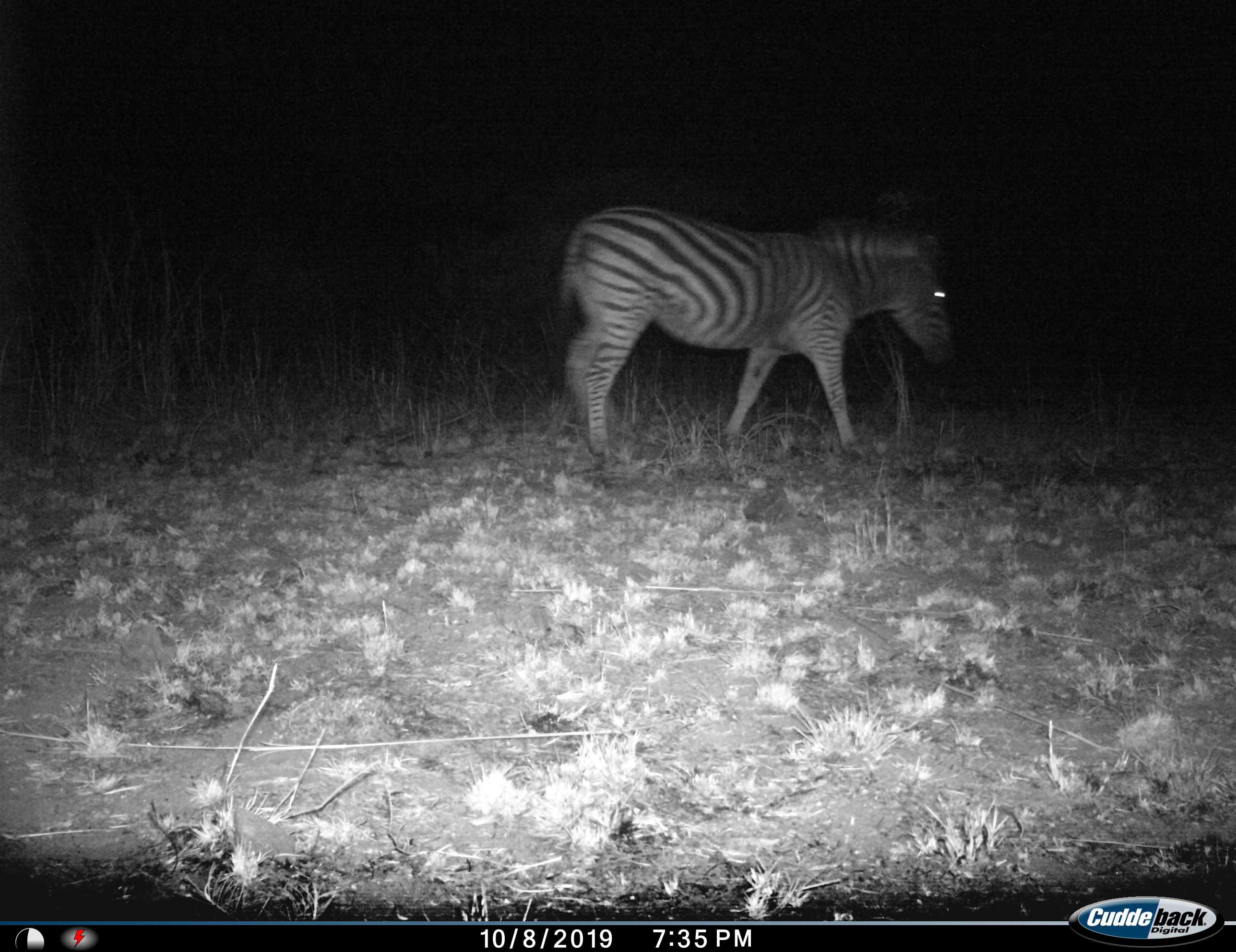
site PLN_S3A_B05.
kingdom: Animalia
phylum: Chordata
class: Mammalia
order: Perissodactyla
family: Equidae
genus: Equus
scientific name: Equus quagga burchellii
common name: burchell's zebra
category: zebraburchells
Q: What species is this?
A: Zebraburchells (burchell's zebra) (Equus quagga burchellii).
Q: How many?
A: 1.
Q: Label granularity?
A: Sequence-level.